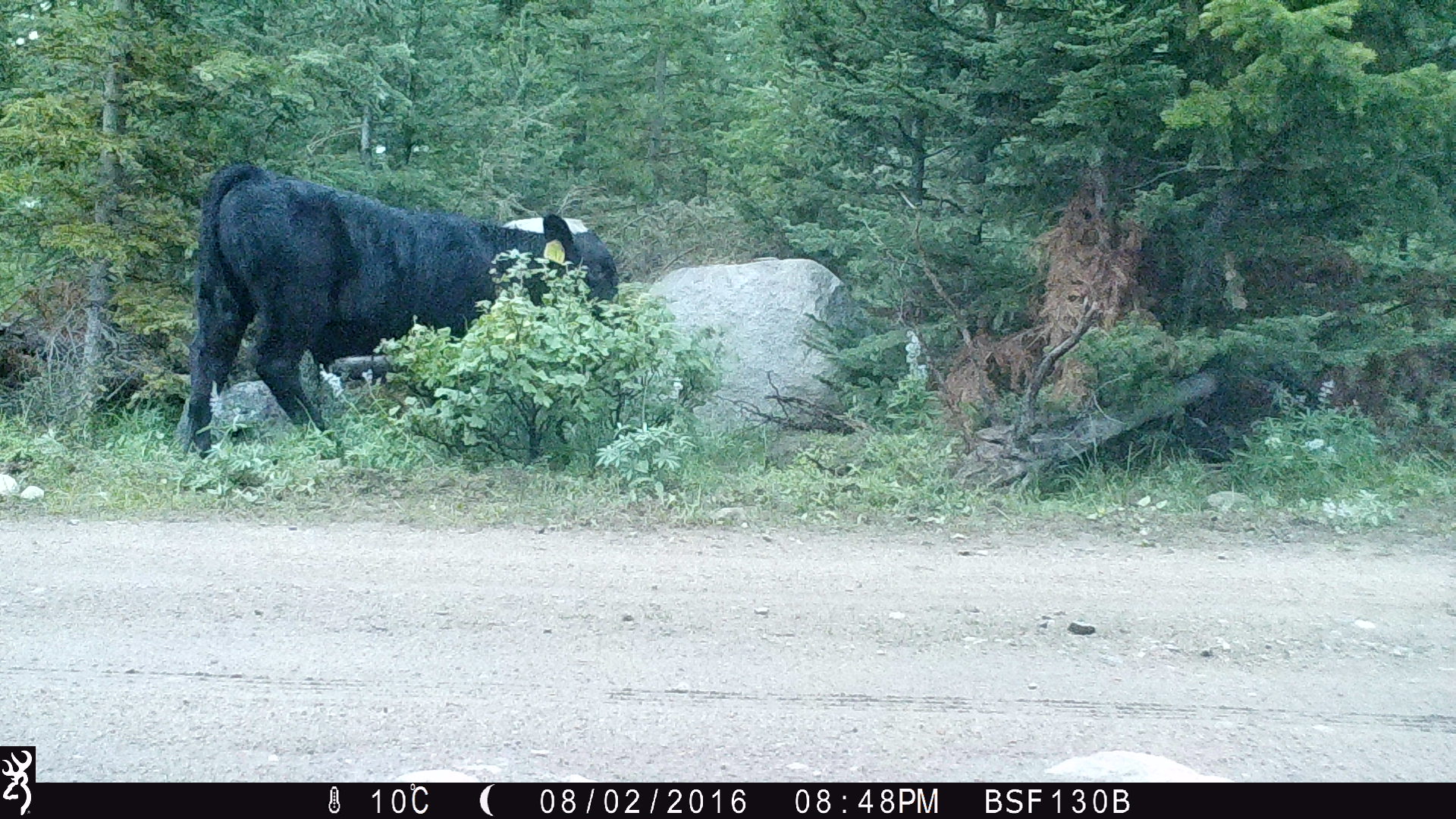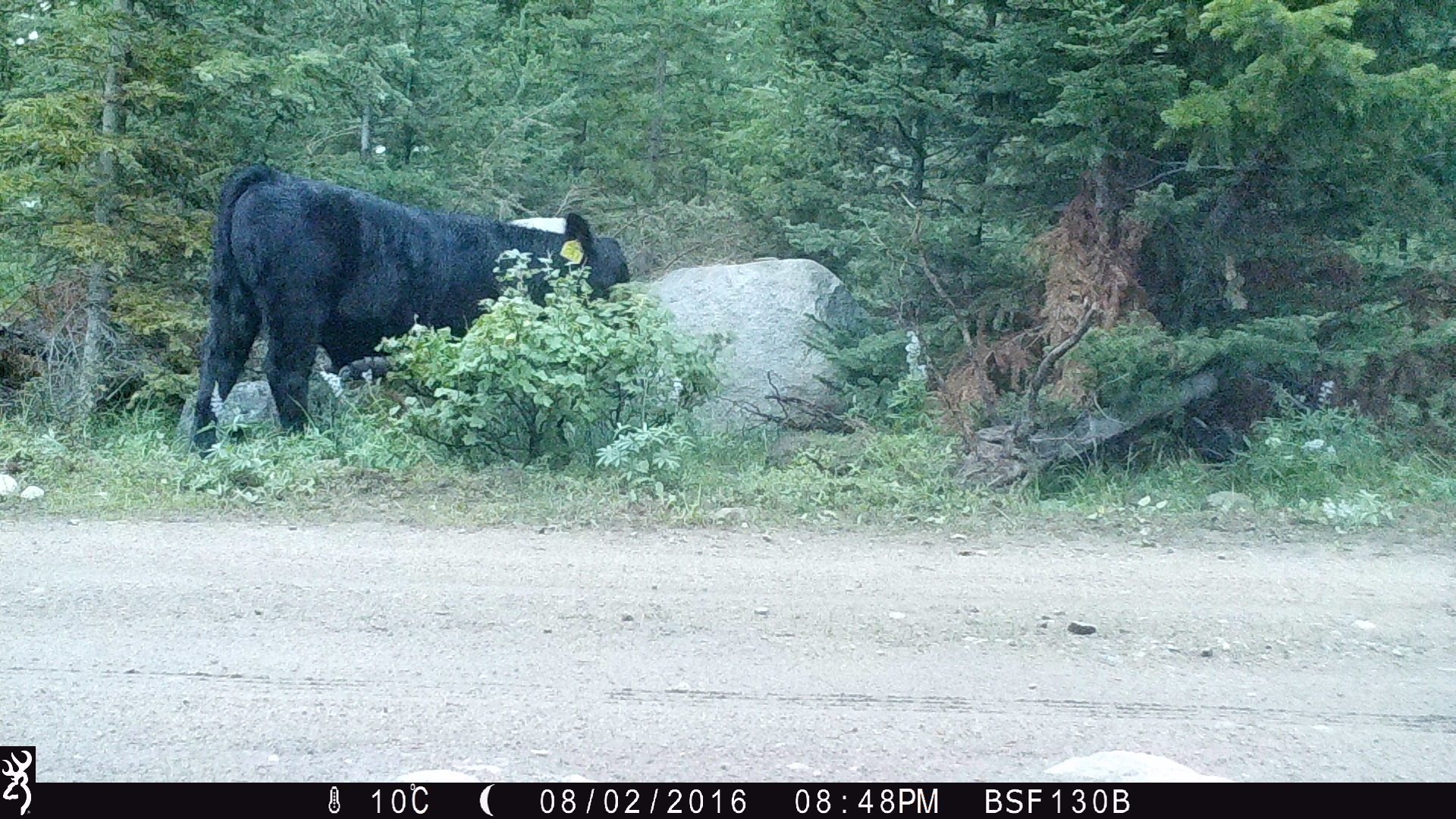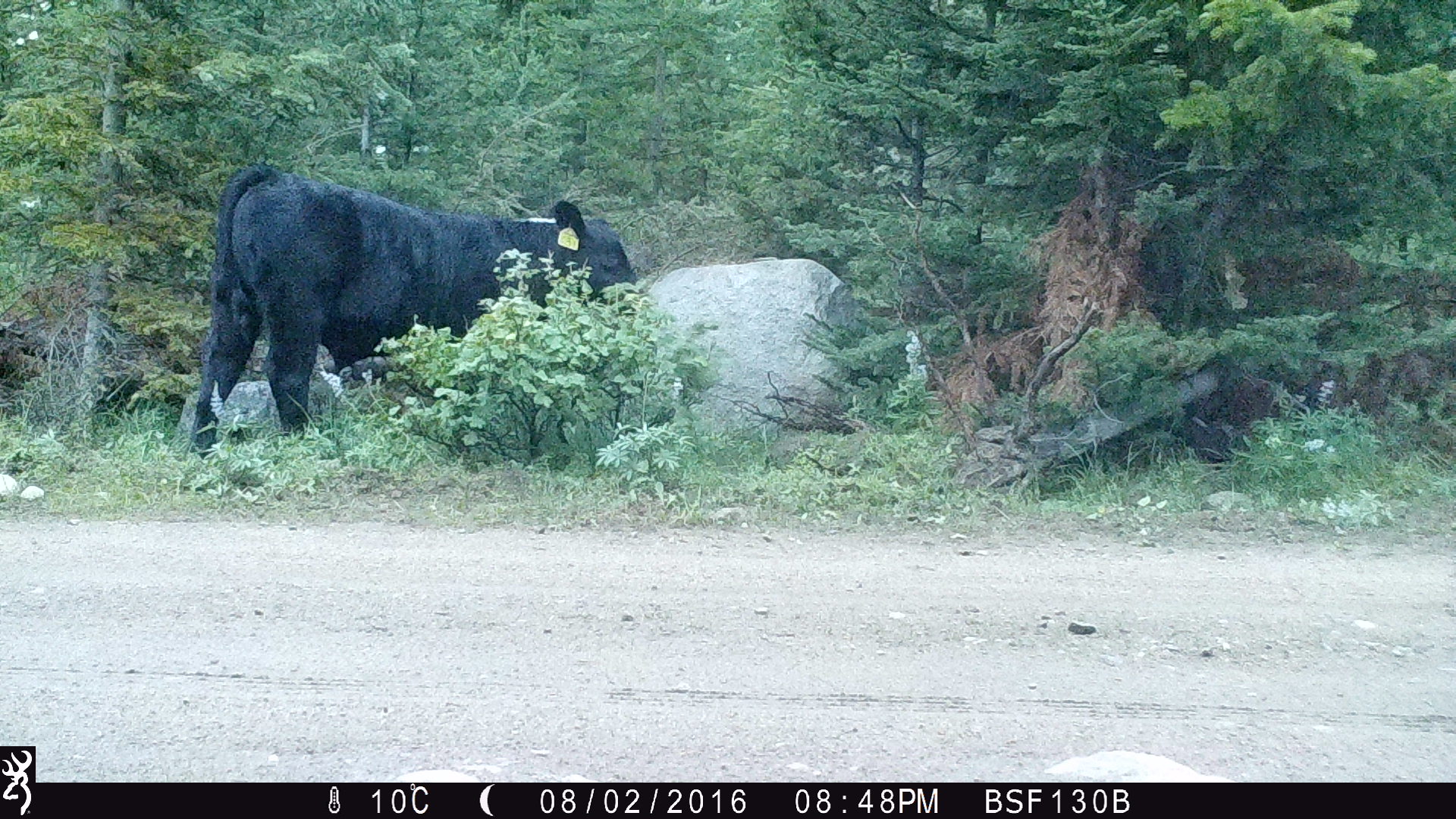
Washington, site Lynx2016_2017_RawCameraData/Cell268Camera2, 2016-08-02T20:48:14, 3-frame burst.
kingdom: Animalia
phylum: Chordata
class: Mammalia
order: Artiodactyla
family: Bovidae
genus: Bos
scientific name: Bos taurus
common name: domestic cattle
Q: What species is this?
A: Domestic cattle (Bos taurus).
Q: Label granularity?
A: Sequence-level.